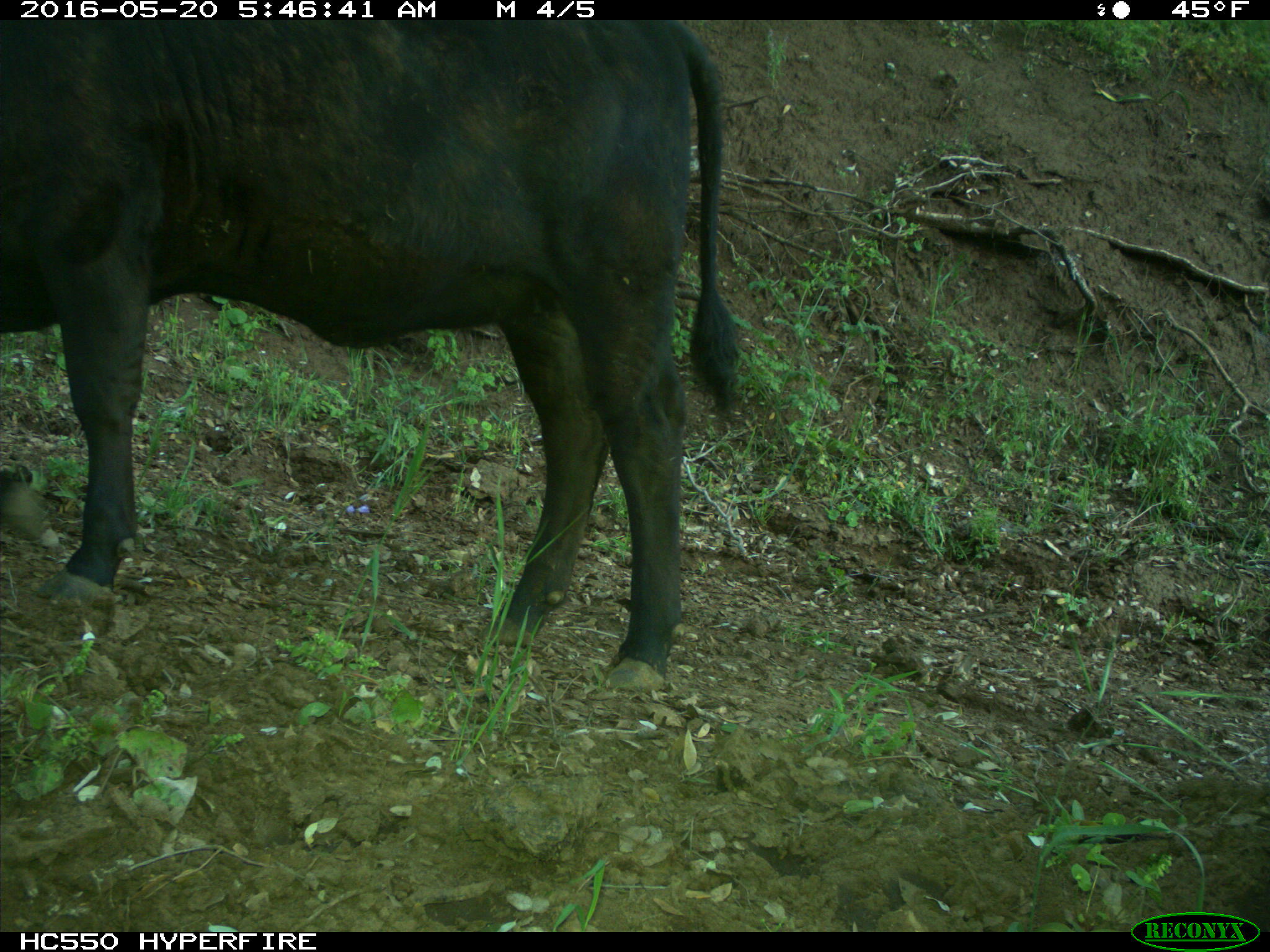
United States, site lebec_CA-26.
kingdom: Animalia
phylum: Chordata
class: Mammalia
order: Artiodactyla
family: Bovidae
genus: Bos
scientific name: Bos taurus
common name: domestic cow